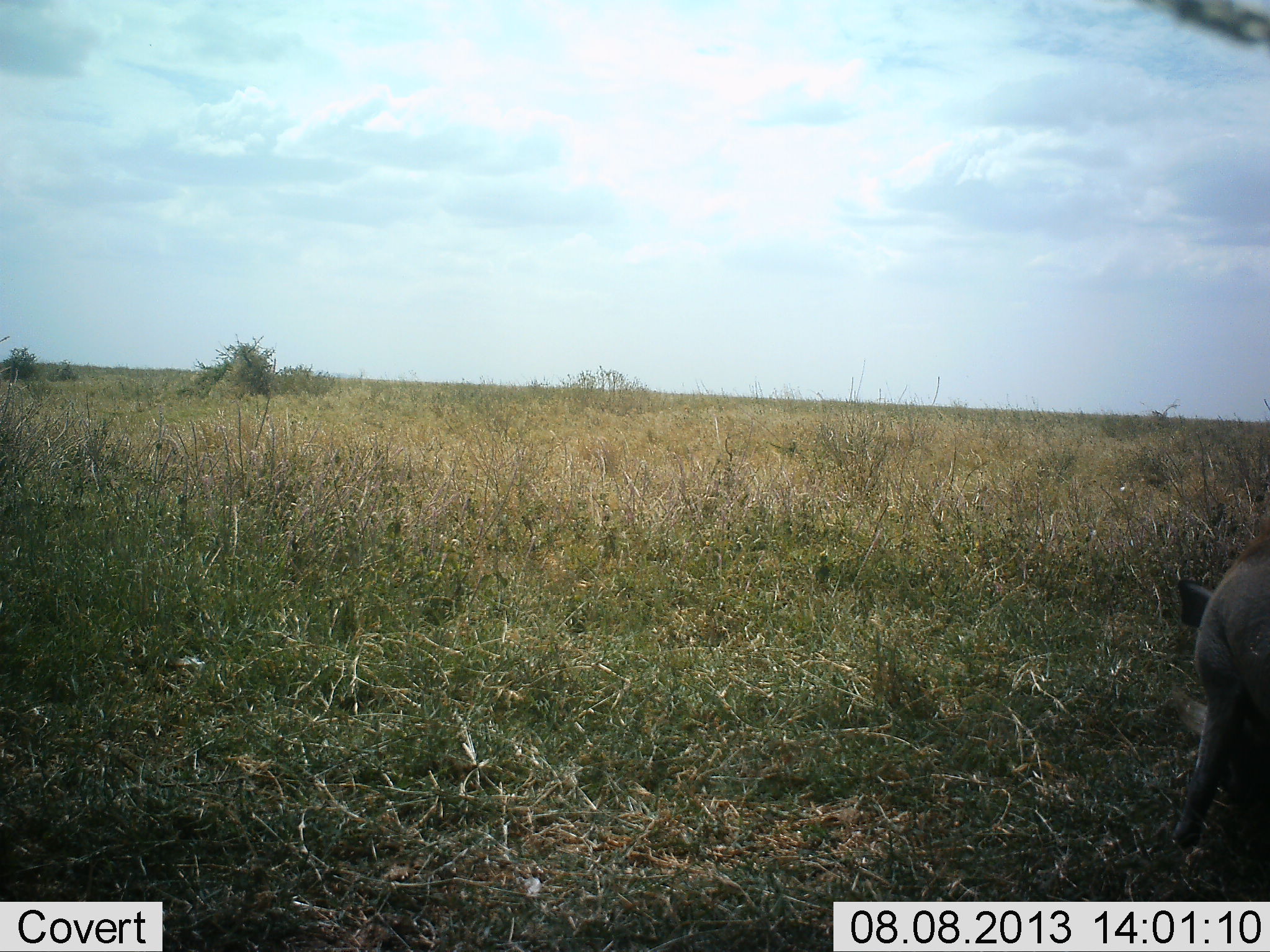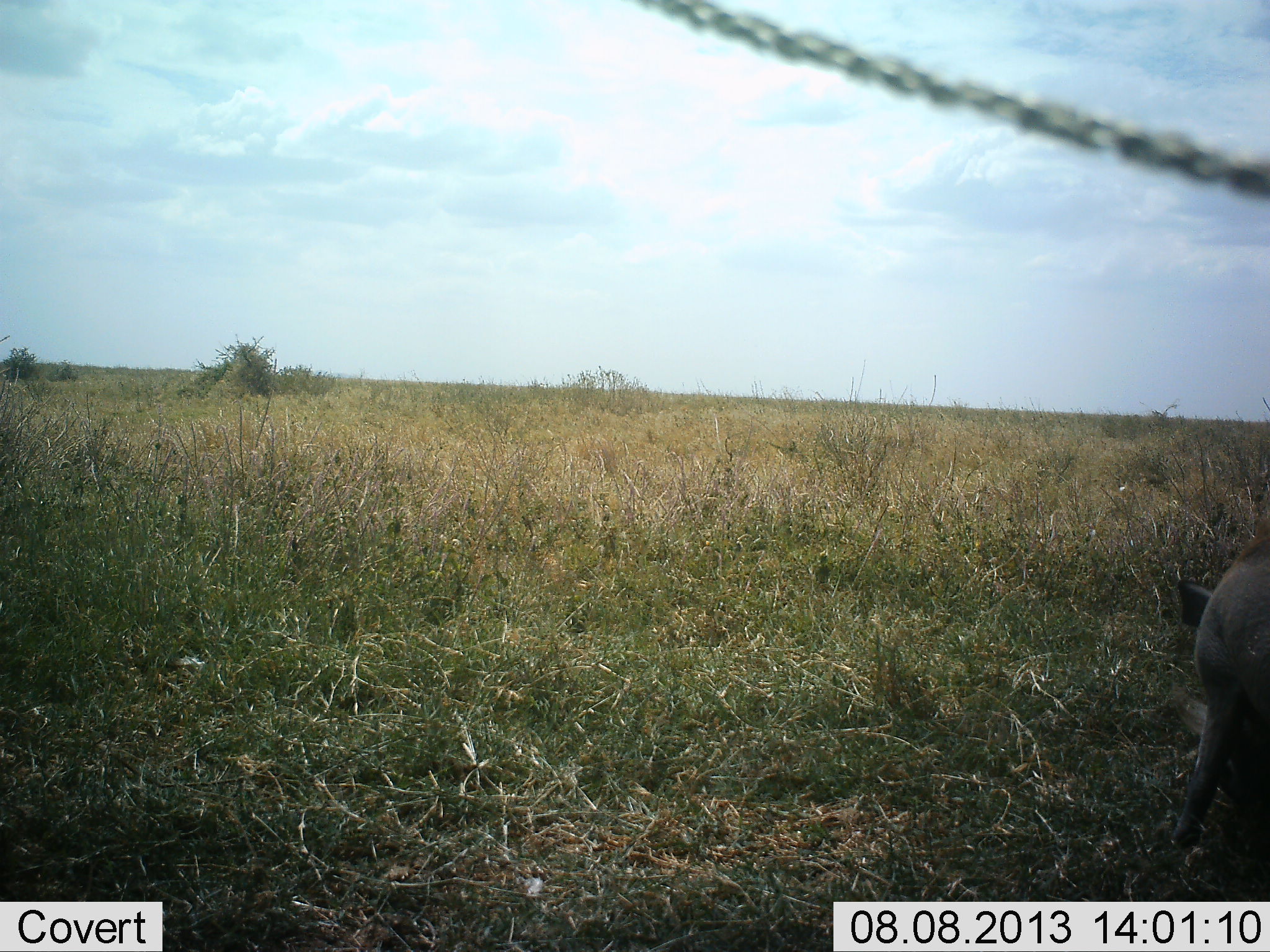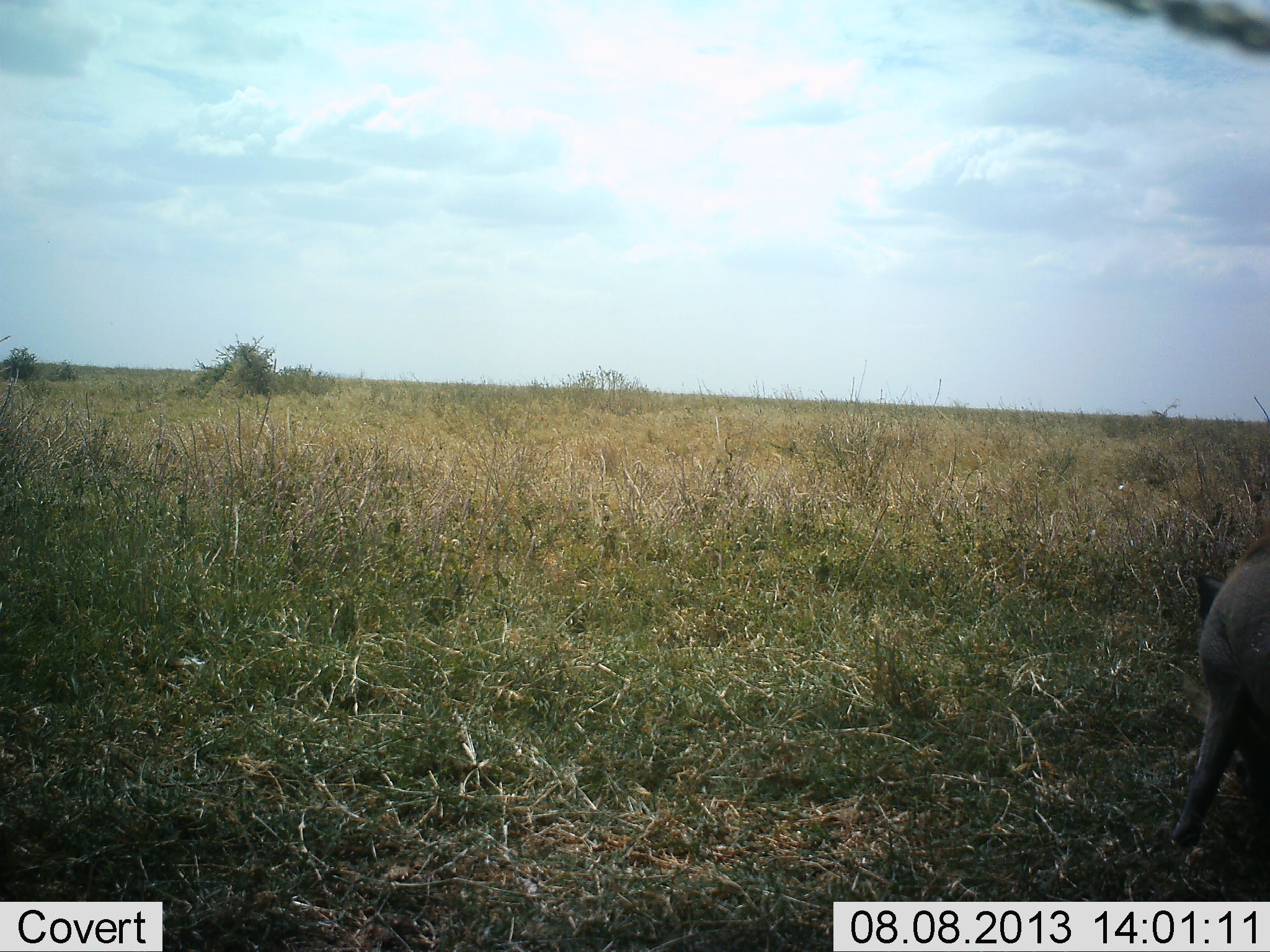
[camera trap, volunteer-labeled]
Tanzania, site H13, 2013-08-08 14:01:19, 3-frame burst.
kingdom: Animalia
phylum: Chordata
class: Mammalia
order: Artiodactyla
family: Suidae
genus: Phacochoerus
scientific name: Phacochoerus africanus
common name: warthog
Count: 1.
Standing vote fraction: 40%.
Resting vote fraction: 0%.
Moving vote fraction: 10%.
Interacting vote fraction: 0%.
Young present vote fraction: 0%.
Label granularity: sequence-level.